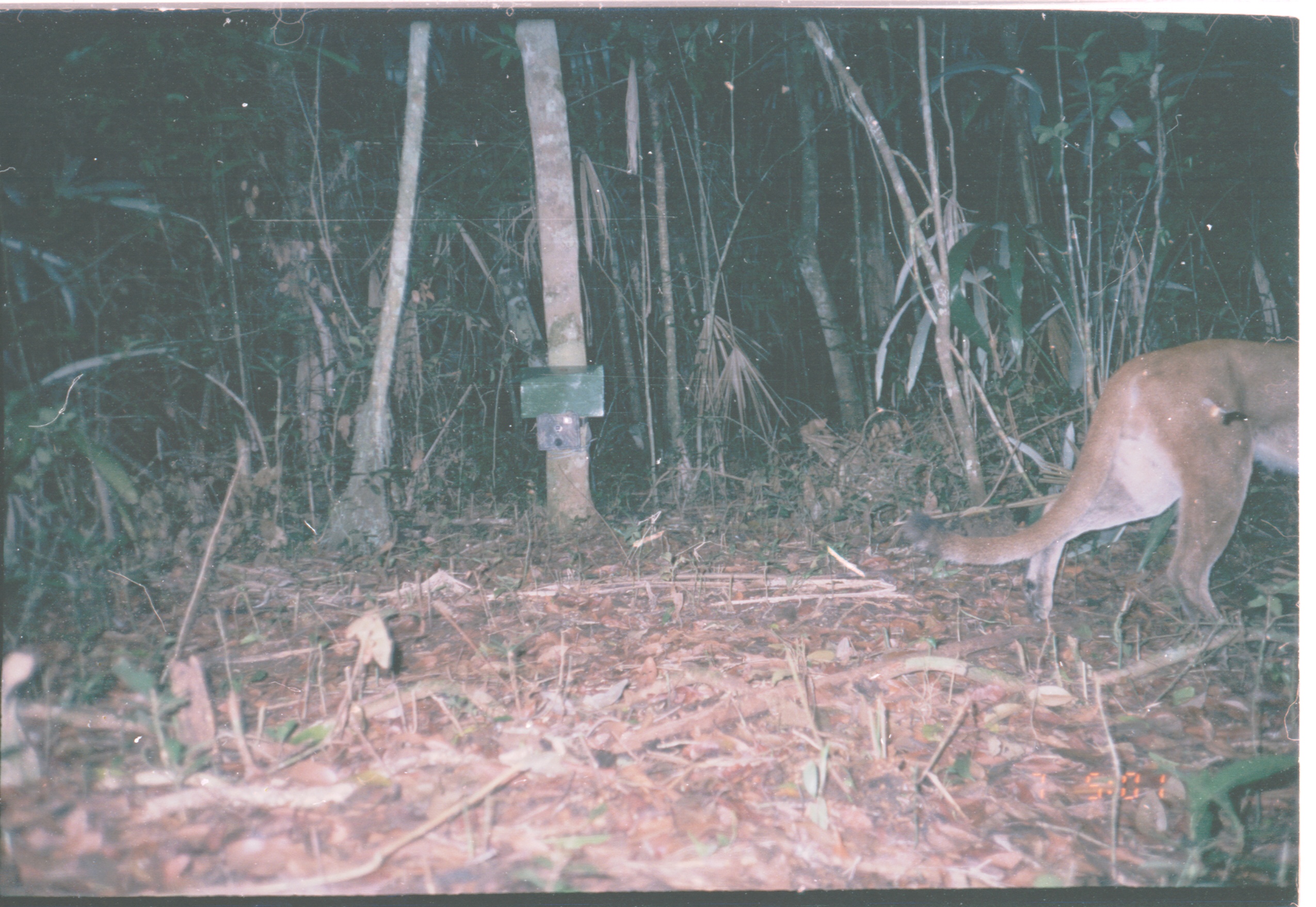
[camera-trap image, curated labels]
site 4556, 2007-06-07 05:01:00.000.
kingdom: Animalia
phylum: Chordata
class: Mammalia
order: Carnivora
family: Felidae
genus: Puma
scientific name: Puma concolor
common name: mountain lion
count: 1